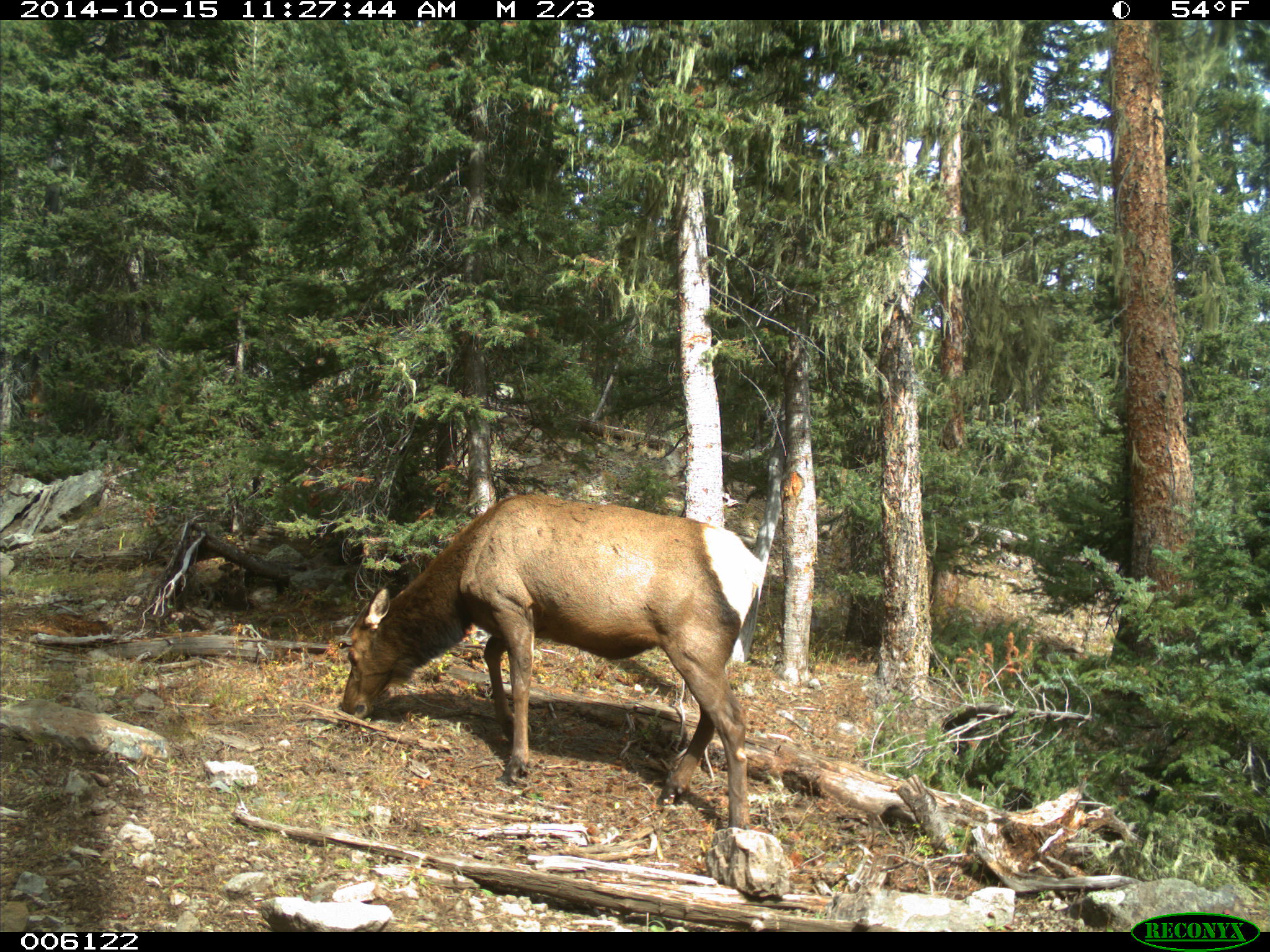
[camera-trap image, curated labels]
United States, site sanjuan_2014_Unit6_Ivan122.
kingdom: Animalia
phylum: Chordata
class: Mammalia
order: Artiodactyla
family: Cervidae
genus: Cervus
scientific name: Cervus elaphus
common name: red deer